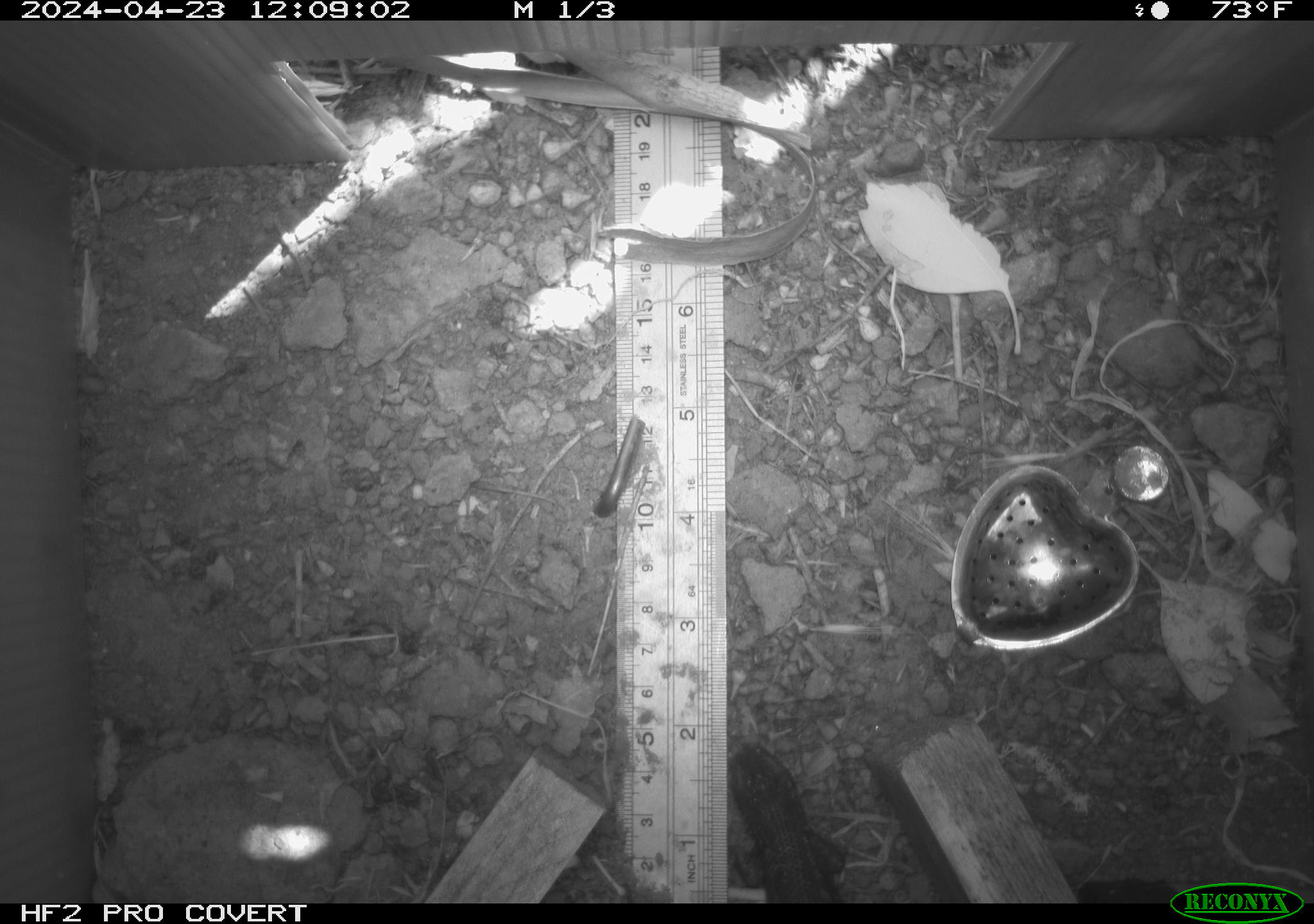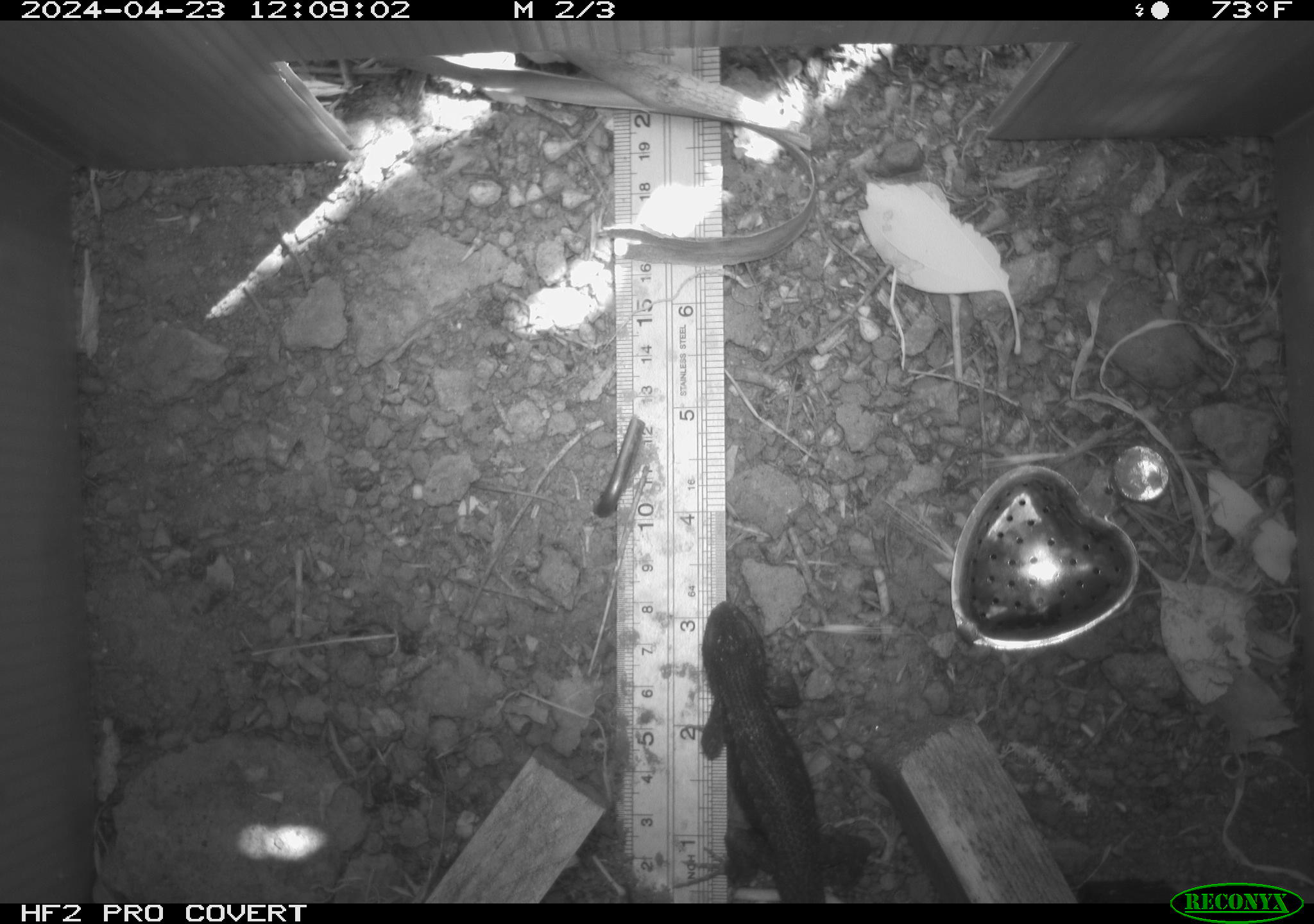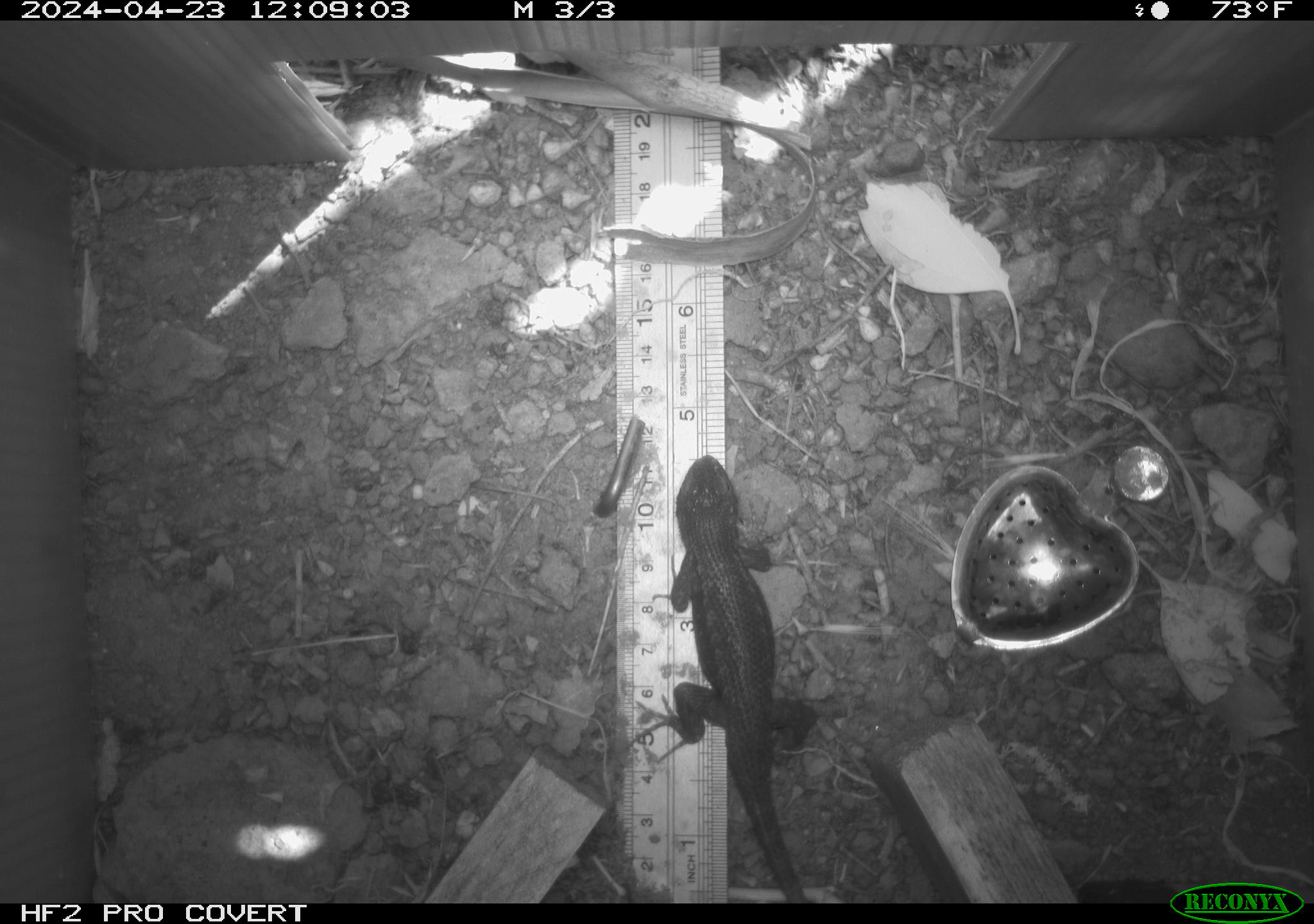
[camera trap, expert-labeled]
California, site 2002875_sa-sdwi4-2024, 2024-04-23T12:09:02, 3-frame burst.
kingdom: Animalia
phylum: Chordata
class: Reptilia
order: Squamata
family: Phrynosomatidae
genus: Sceloporus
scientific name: Sceloporus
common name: spiny lizards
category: sceloporus species